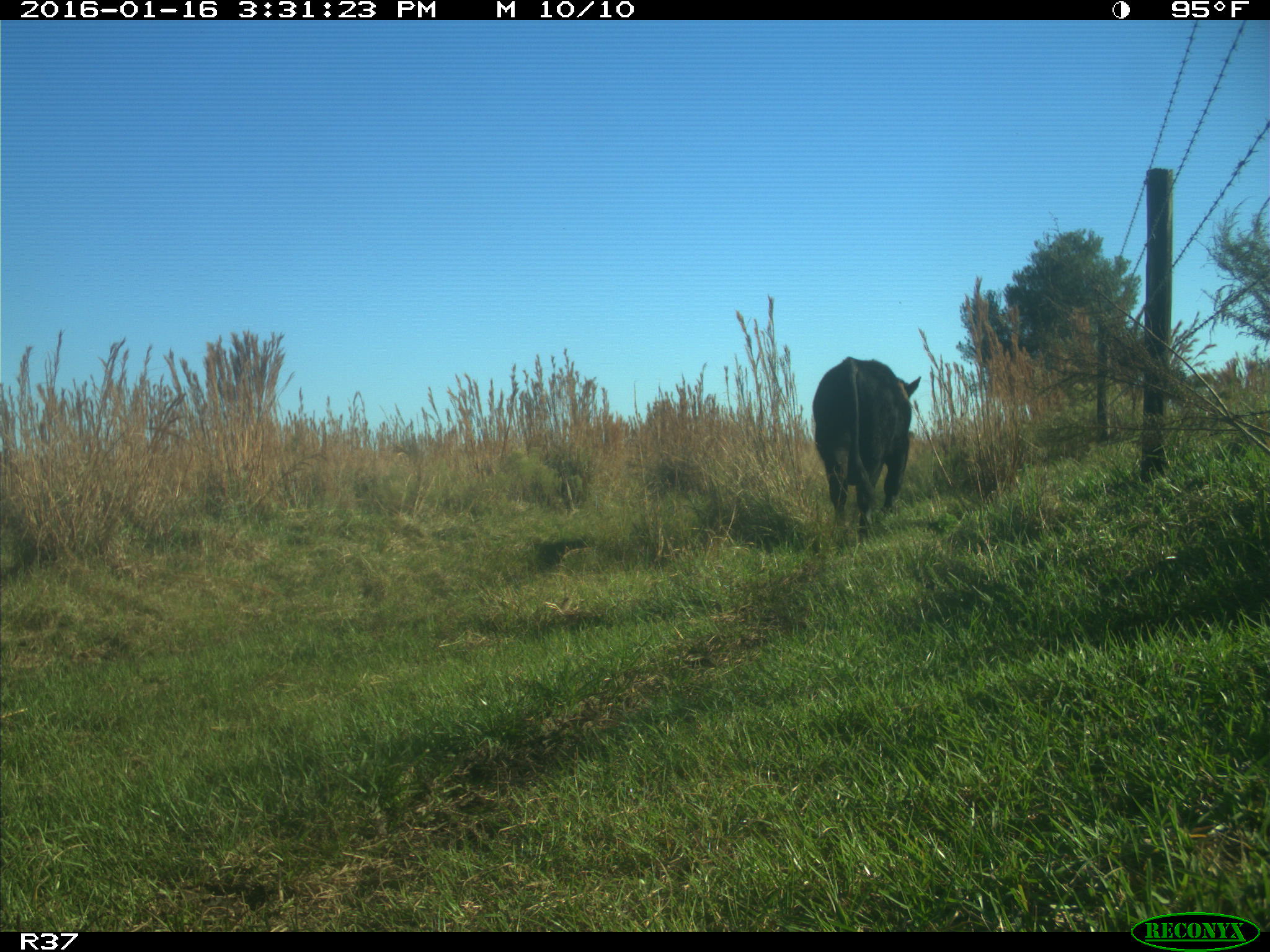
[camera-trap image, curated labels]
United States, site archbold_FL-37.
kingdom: Animalia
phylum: Chordata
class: Mammalia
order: Artiodactyla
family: Bovidae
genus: Bos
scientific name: Bos taurus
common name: domestic cow